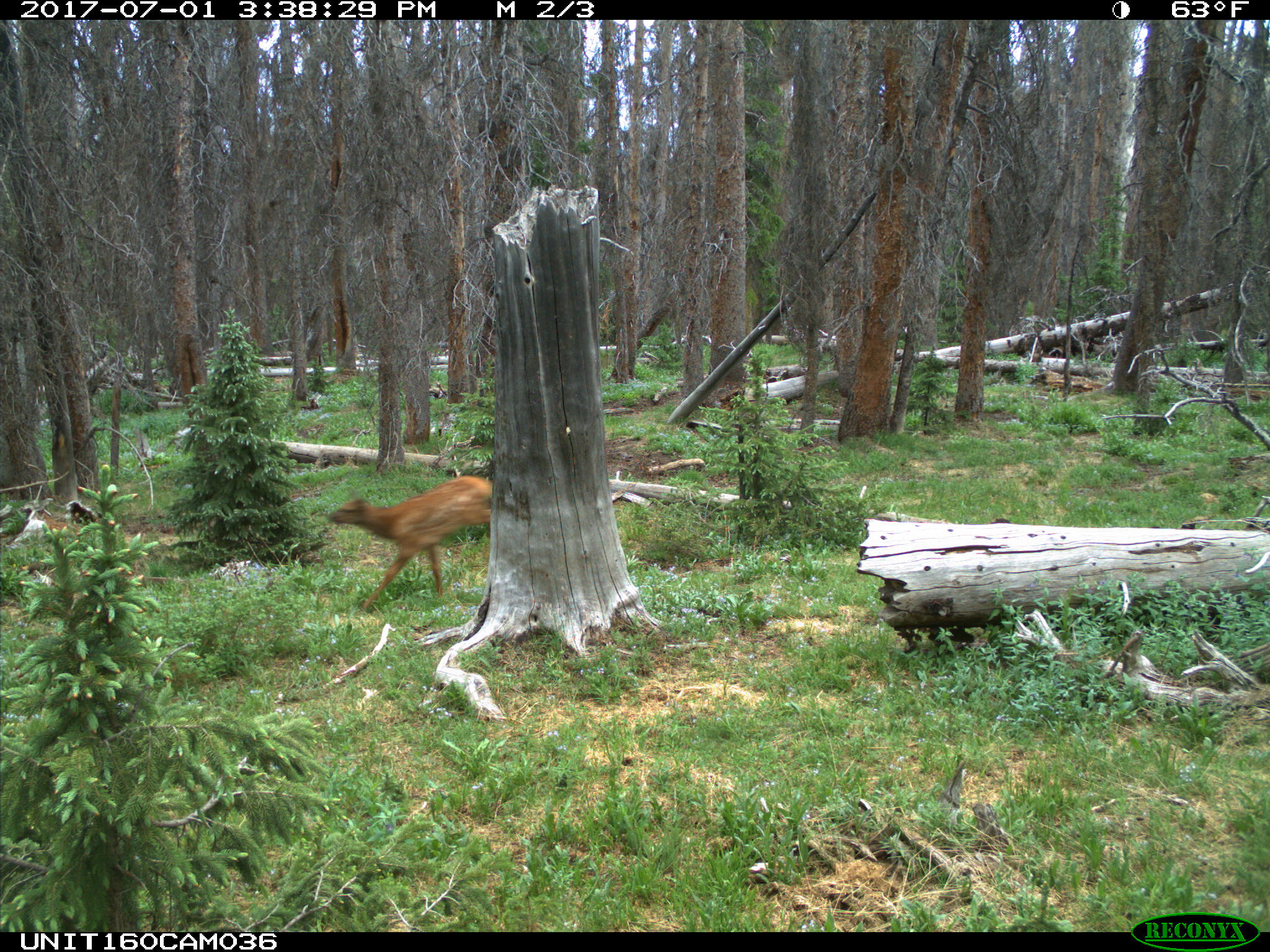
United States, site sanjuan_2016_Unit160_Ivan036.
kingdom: Animalia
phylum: Chordata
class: Mammalia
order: Artiodactyla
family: Cervidae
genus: Cervus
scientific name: Cervus elaphus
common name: red deer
Cervus elaphus (red deer).